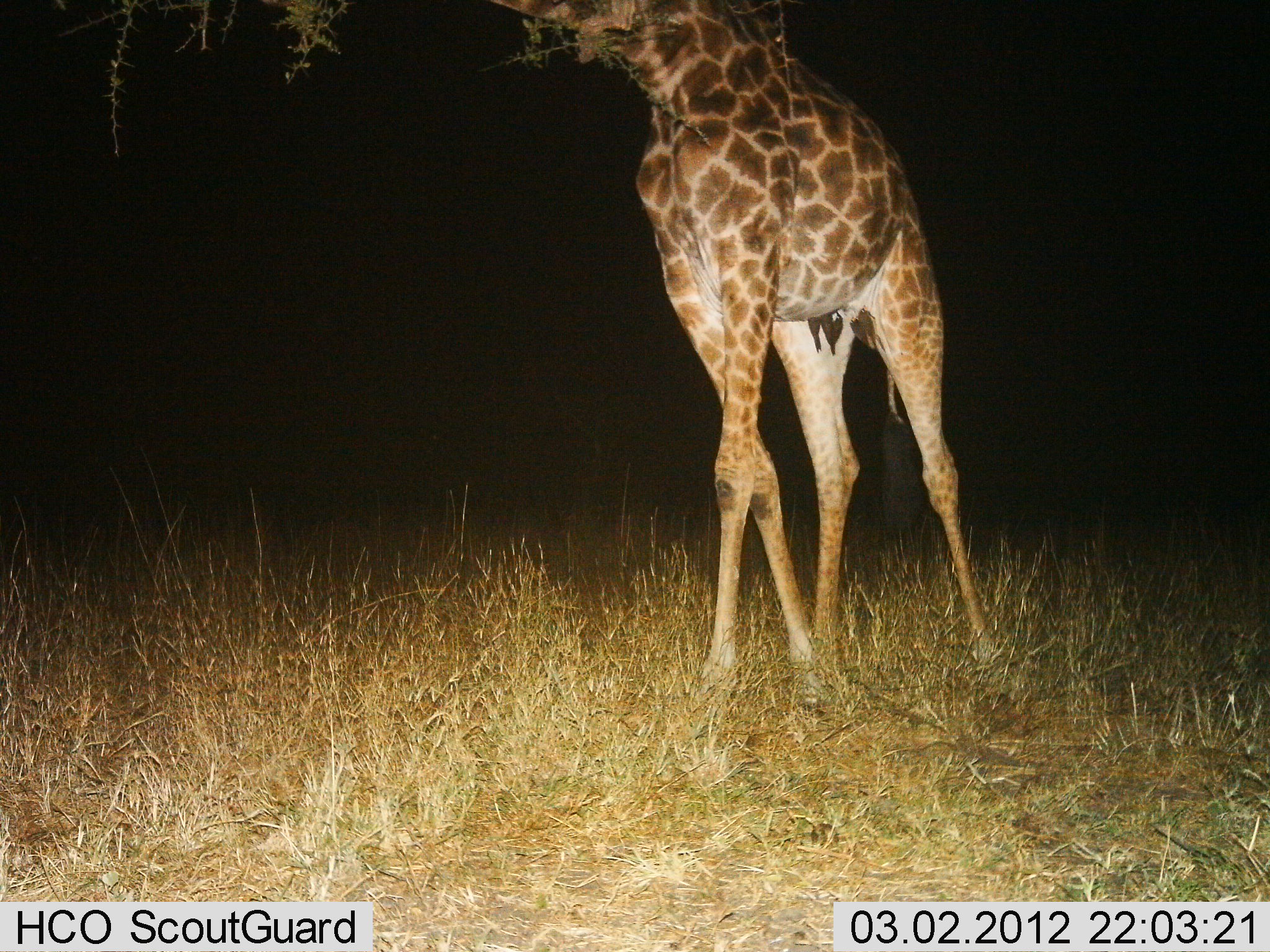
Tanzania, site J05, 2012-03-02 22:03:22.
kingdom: Animalia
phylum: Chordata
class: Mammalia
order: Artiodactyla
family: Giraffidae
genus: Giraffa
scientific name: Giraffa camelopardalis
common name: giraffe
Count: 1.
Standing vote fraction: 46%.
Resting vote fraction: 0%.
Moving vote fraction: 7%.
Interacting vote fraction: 0%.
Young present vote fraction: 0%.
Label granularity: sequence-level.